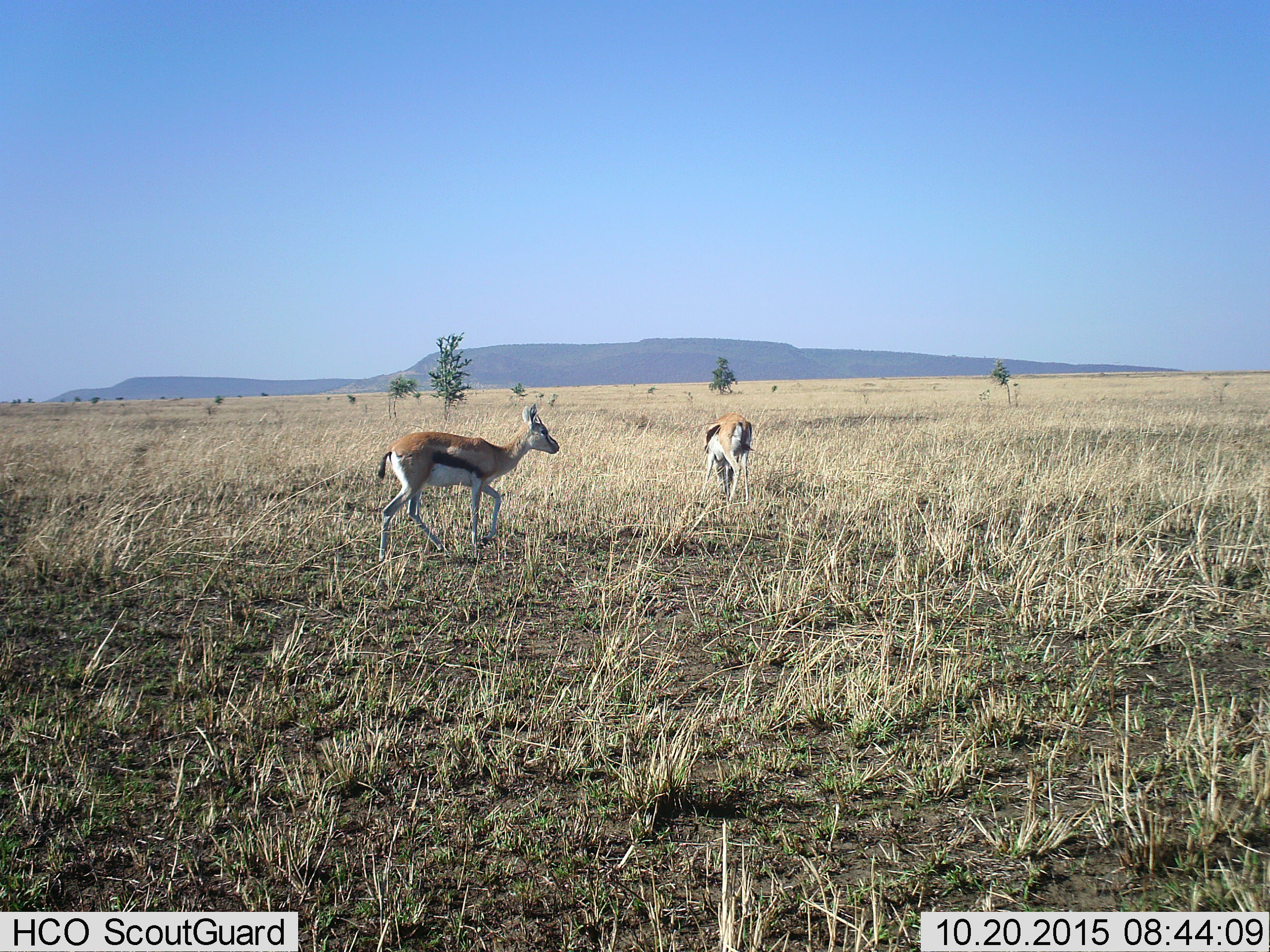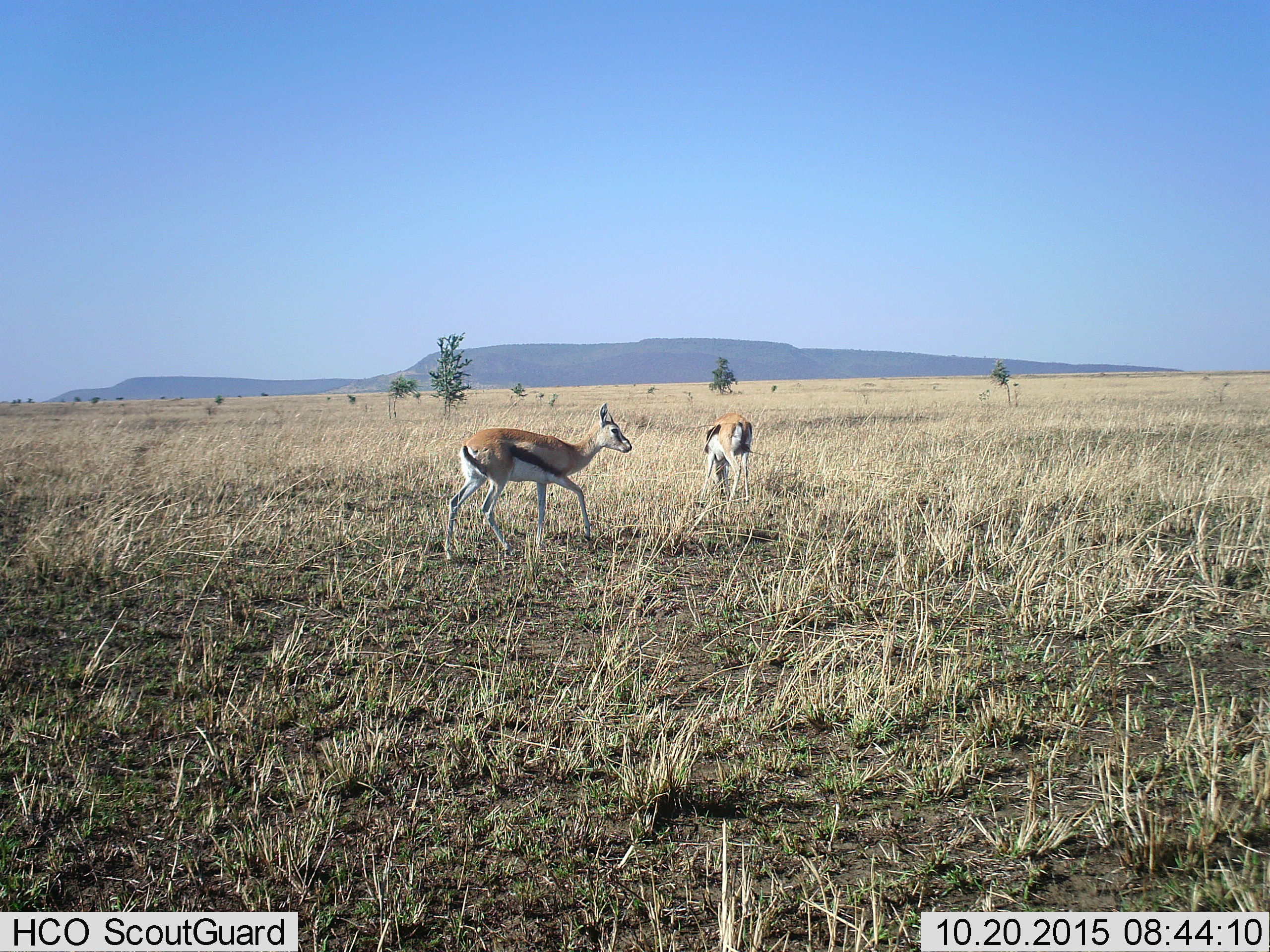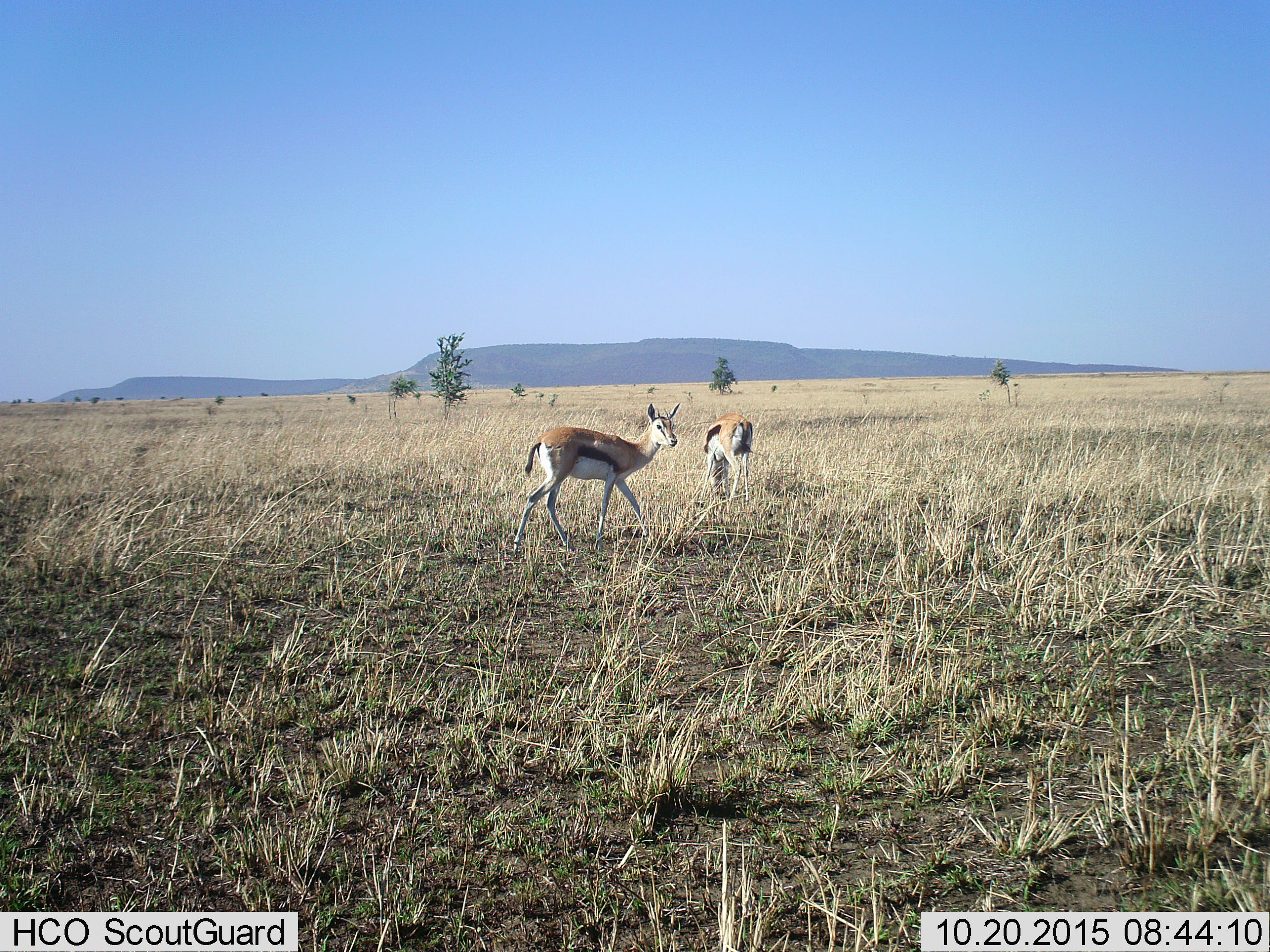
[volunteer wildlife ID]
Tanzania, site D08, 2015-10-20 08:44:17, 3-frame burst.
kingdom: Animalia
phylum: Chordata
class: Mammalia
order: Artiodactyla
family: Bovidae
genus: Eudorcas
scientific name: Eudorcas thomsonii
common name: thomson's gazelle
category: gazellethomsons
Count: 2.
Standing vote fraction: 35%.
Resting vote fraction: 0%.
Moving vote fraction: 88%.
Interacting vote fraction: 0%.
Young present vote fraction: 0%.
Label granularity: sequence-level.